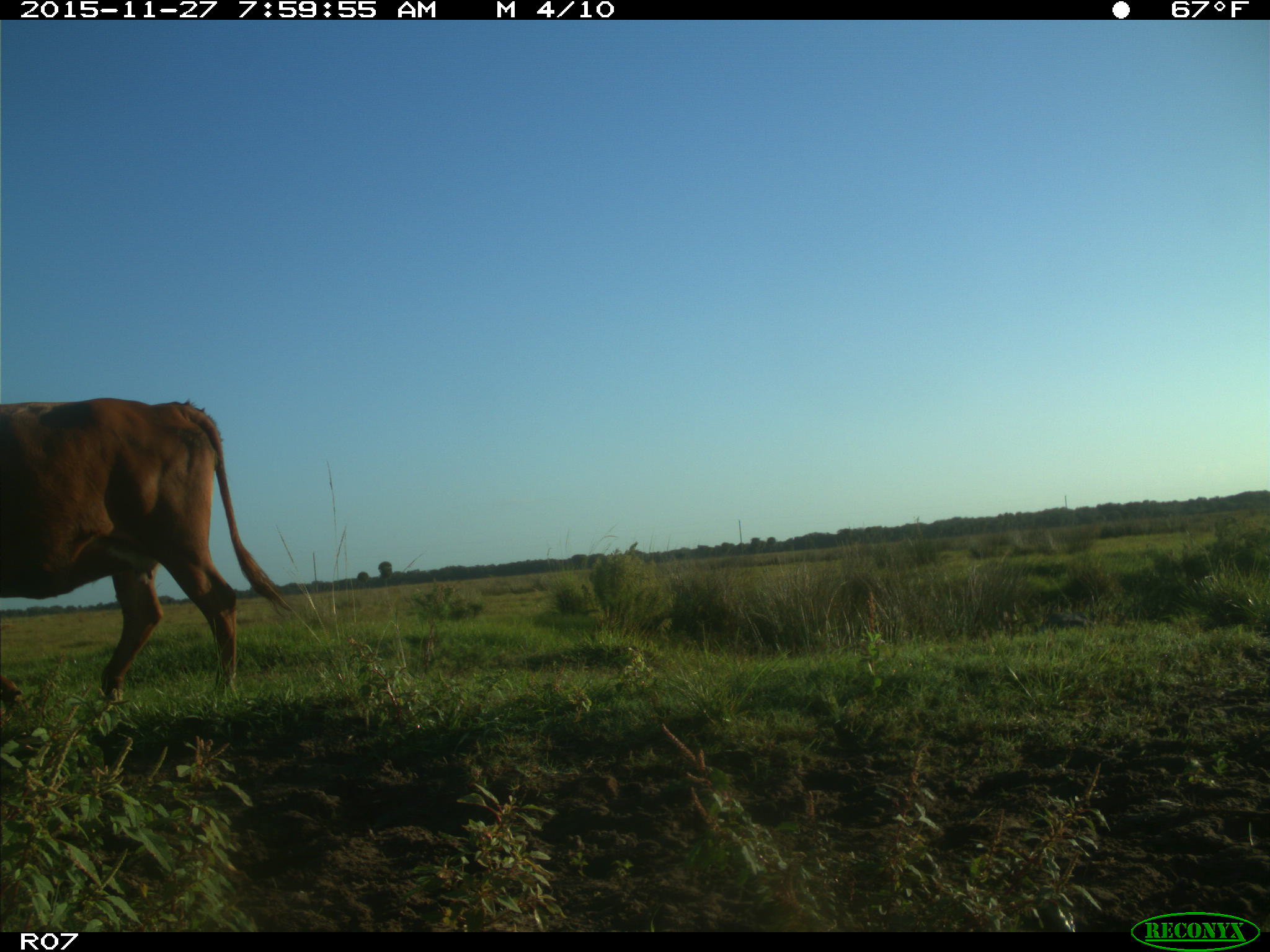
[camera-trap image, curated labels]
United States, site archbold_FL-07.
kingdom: Animalia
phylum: Chordata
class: Mammalia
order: Artiodactyla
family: Bovidae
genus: Bos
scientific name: Bos taurus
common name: domestic cow